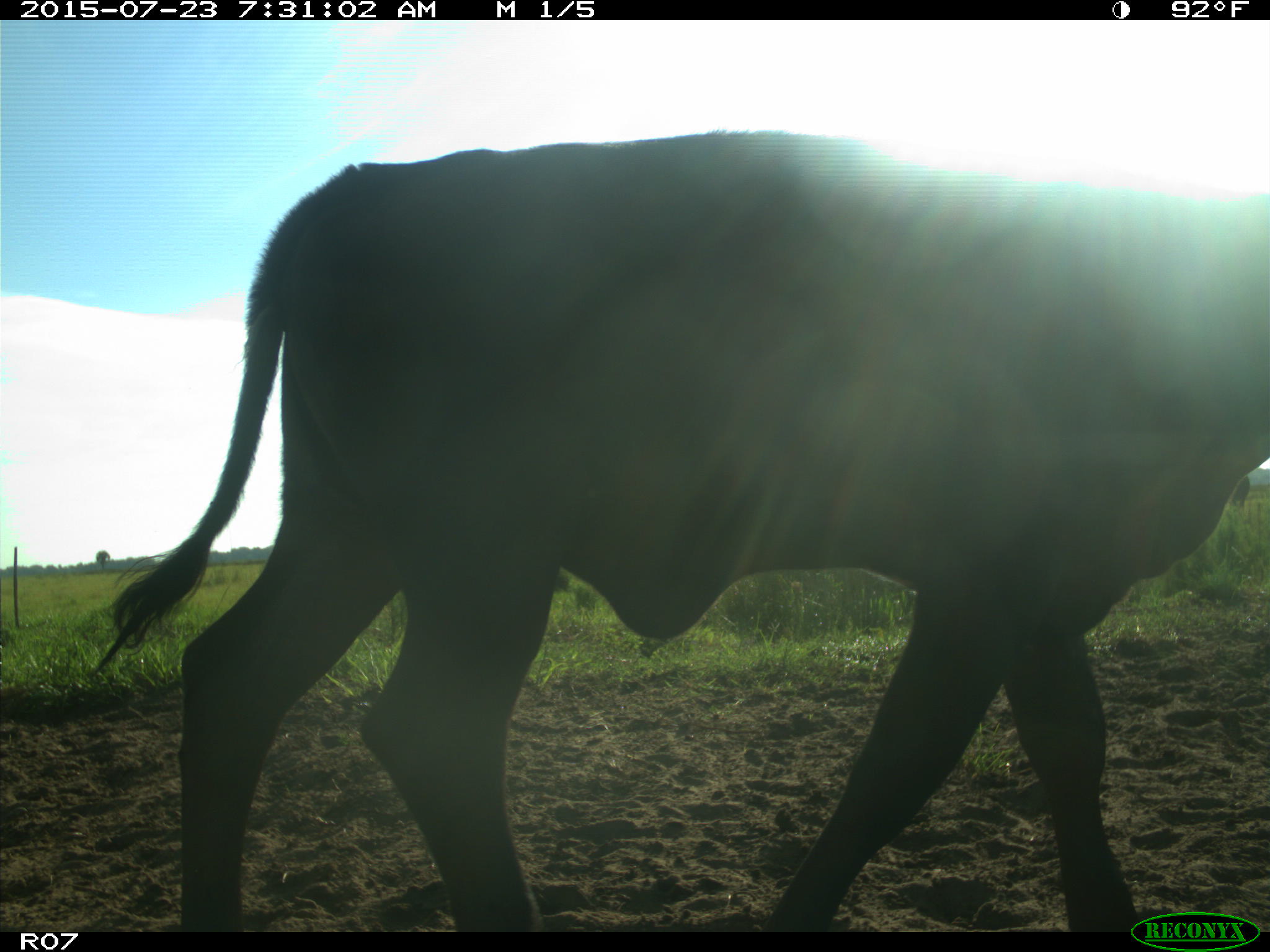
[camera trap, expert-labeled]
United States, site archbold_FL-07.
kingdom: Animalia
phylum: Chordata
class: Mammalia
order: Artiodactyla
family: Bovidae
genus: Bos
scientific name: Bos taurus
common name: domestic cow